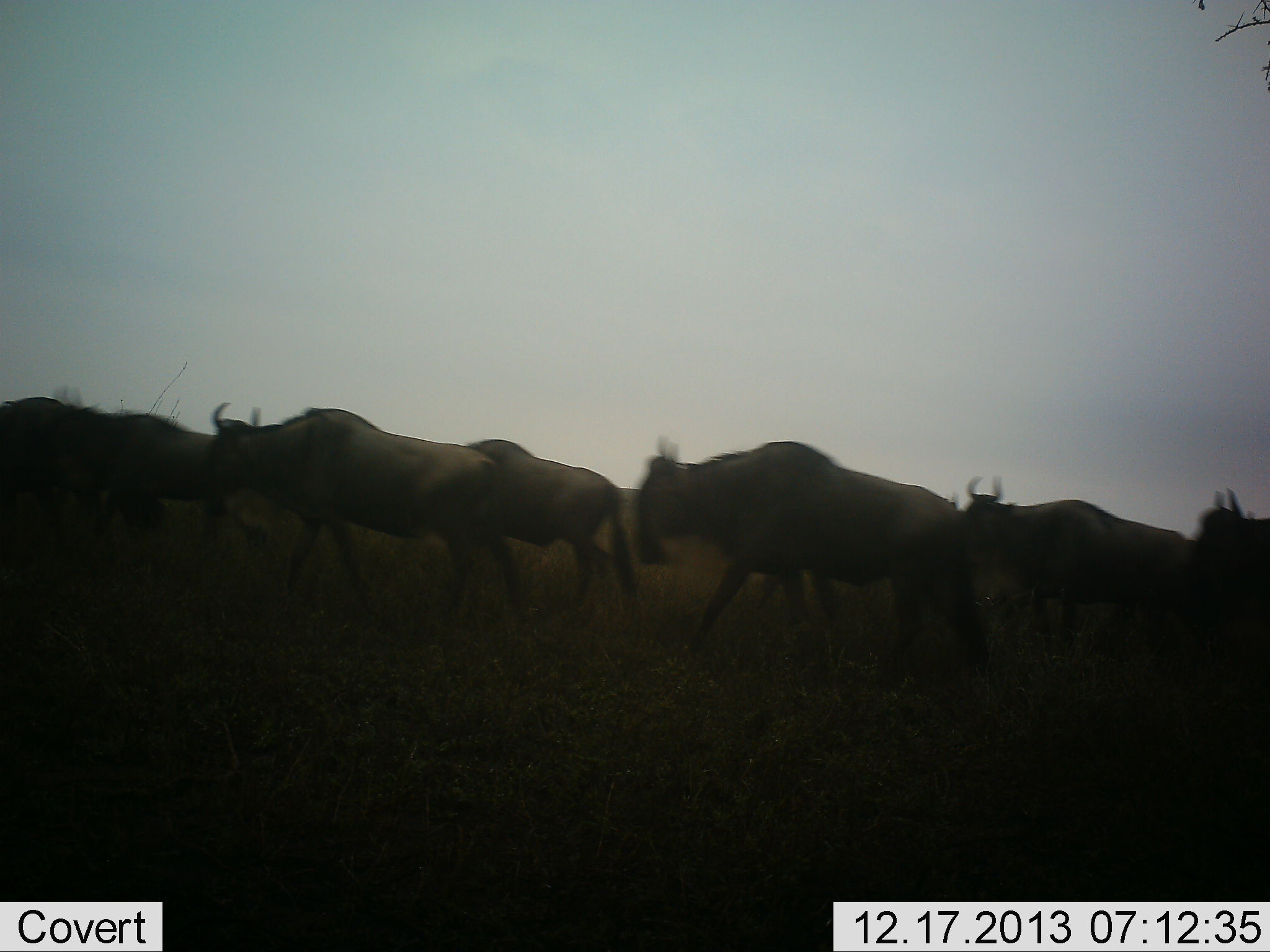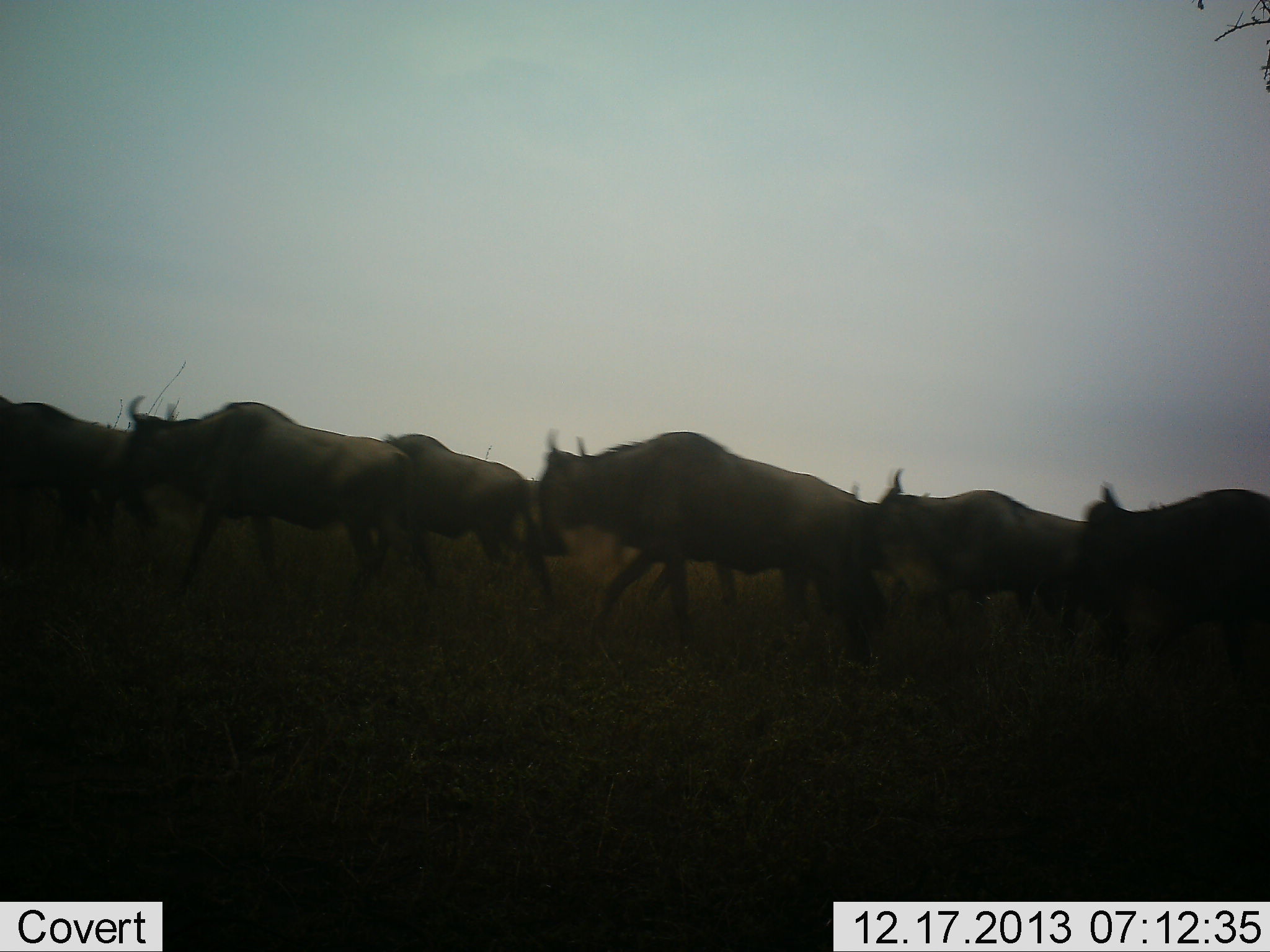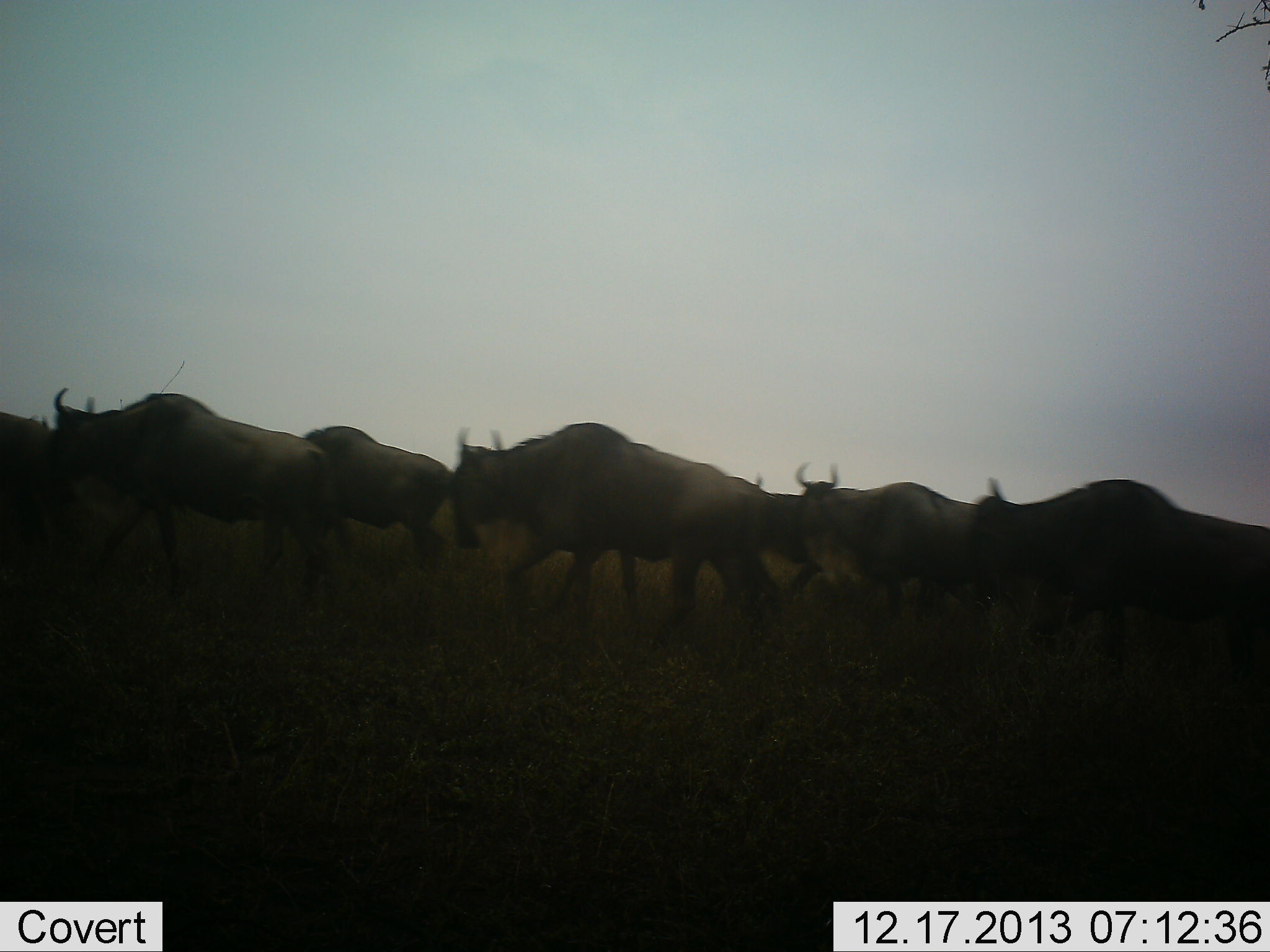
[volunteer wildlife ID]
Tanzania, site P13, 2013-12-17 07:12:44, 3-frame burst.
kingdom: Animalia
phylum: Chordata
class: Mammalia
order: Artiodactyla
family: Bovidae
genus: Connochaetes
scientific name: Connochaetes taurinus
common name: blue wildebeest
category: wildebeest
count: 8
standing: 0%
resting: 0%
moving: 100%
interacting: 0%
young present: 0%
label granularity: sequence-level